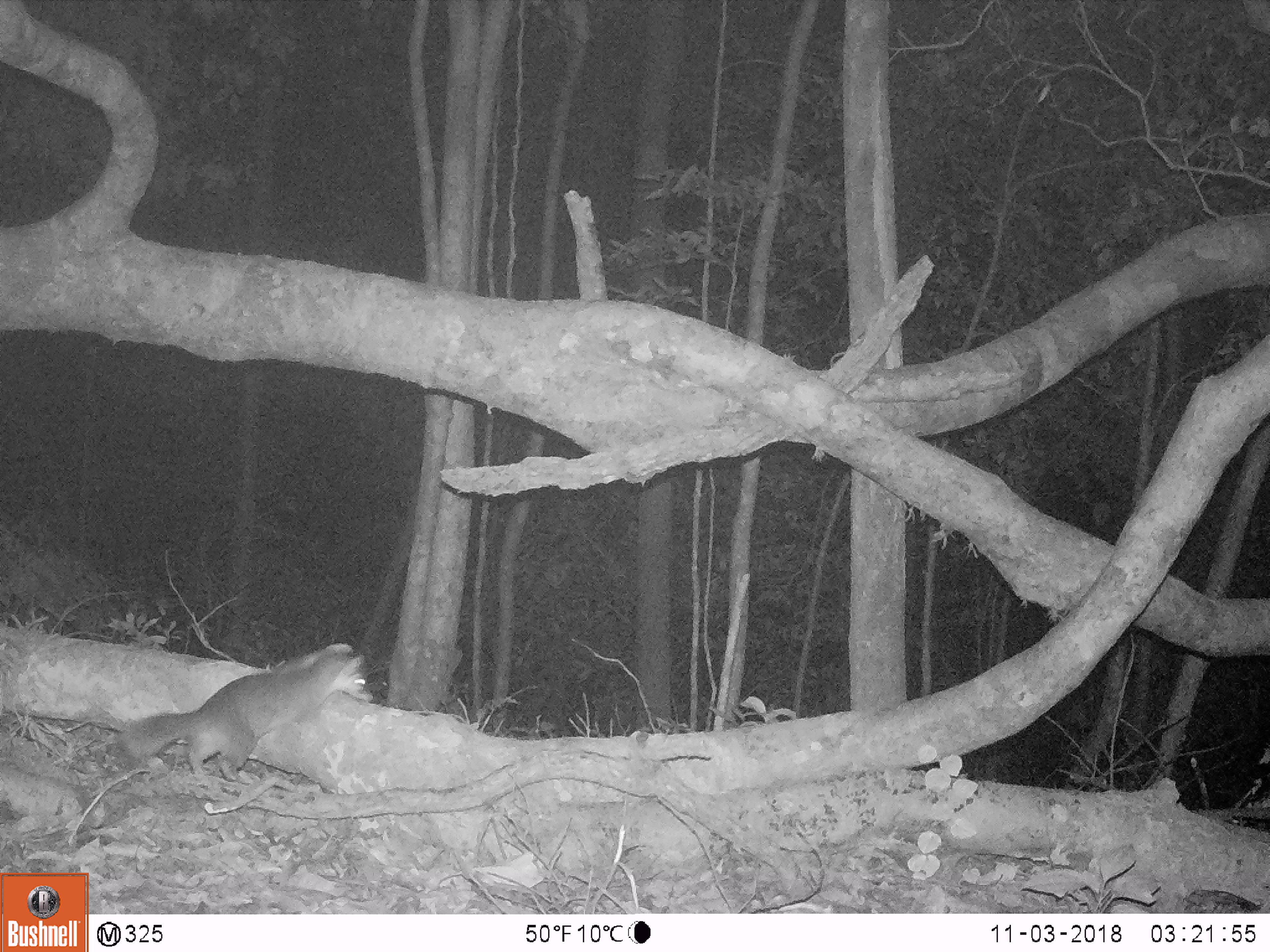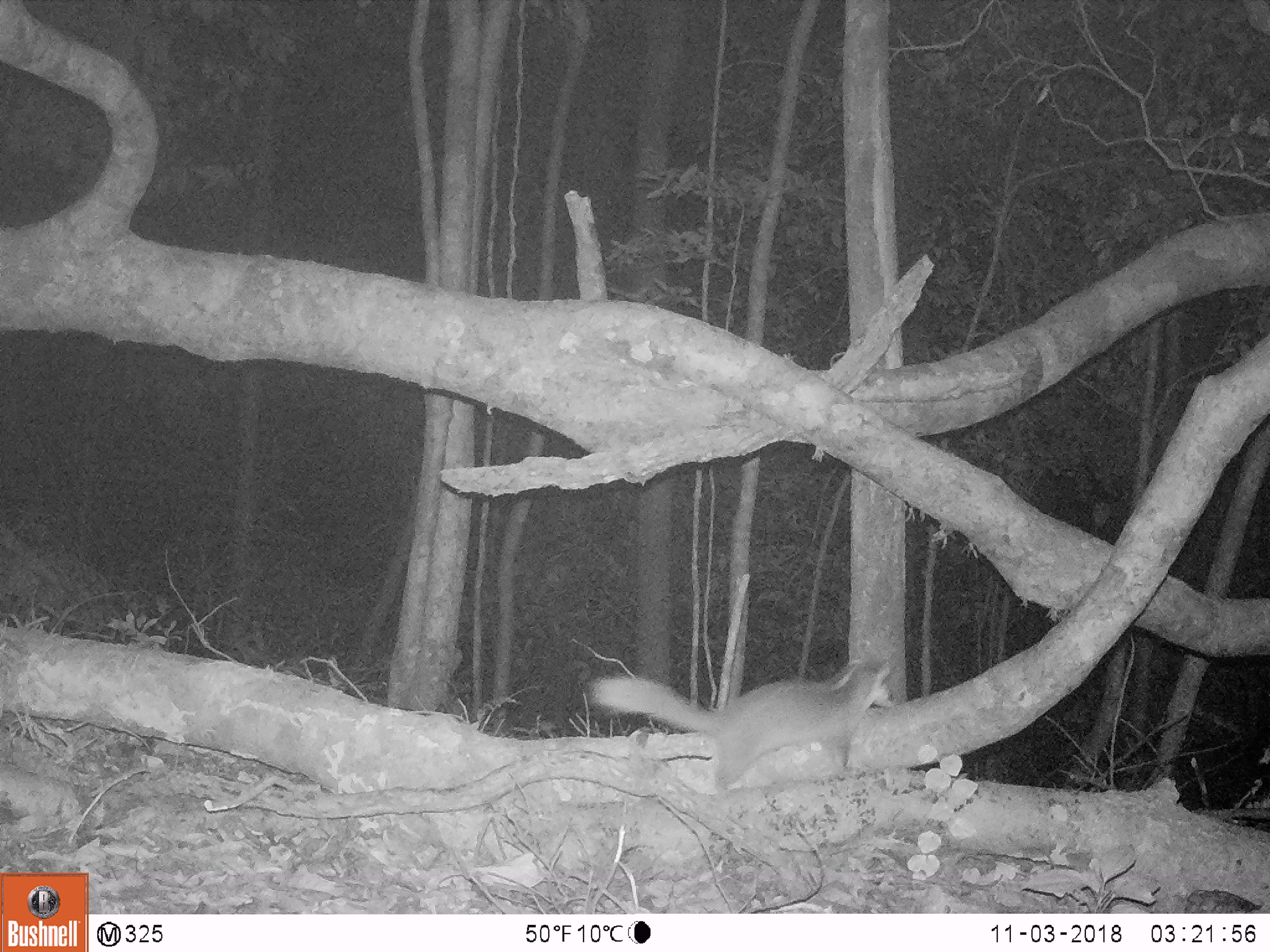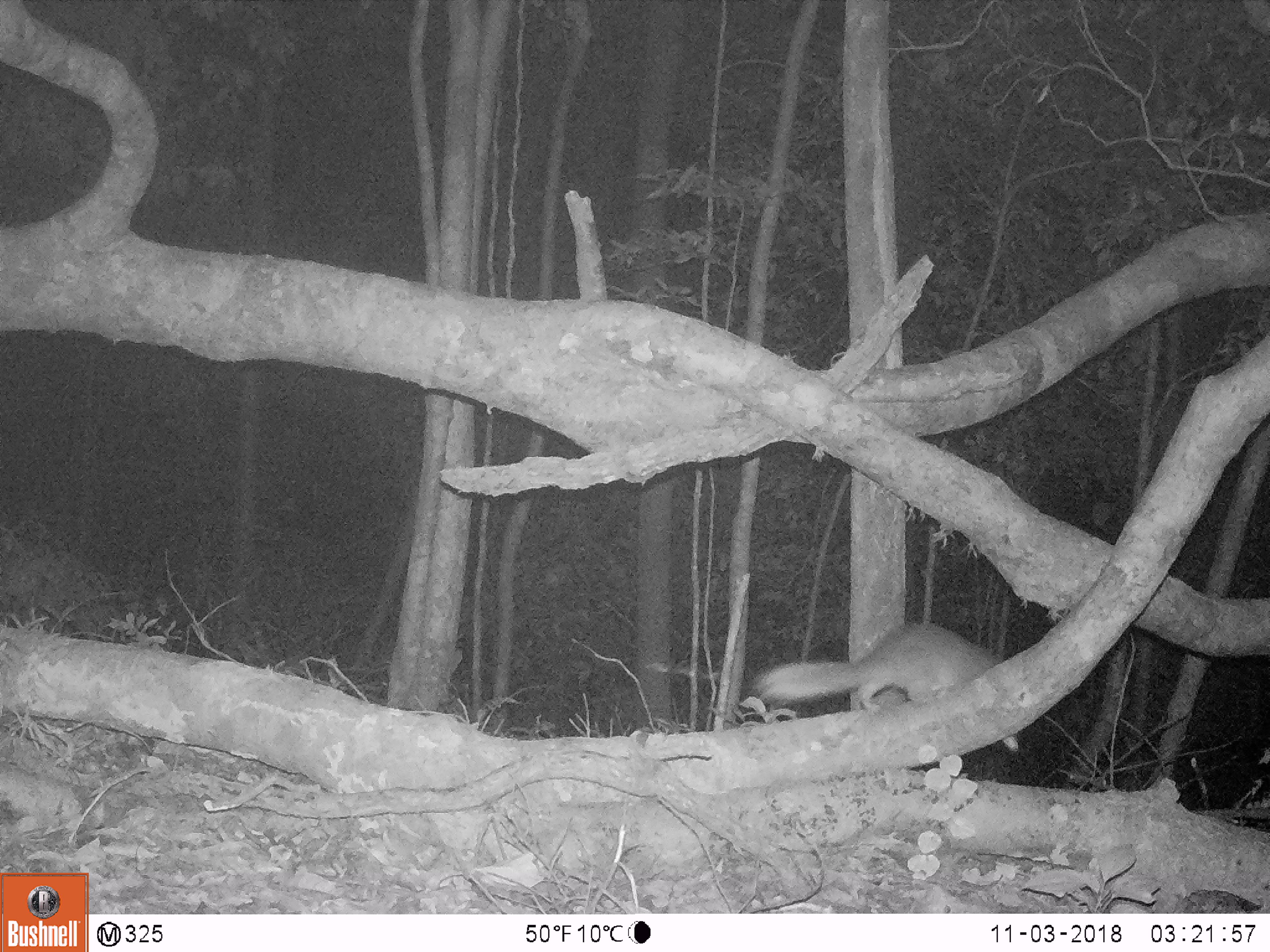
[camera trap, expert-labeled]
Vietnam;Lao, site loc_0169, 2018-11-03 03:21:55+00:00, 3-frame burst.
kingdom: Animalia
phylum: Chordata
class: Mammalia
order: Carnivora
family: Mustelidae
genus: Melogale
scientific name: Melogale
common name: ferret badger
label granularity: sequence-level